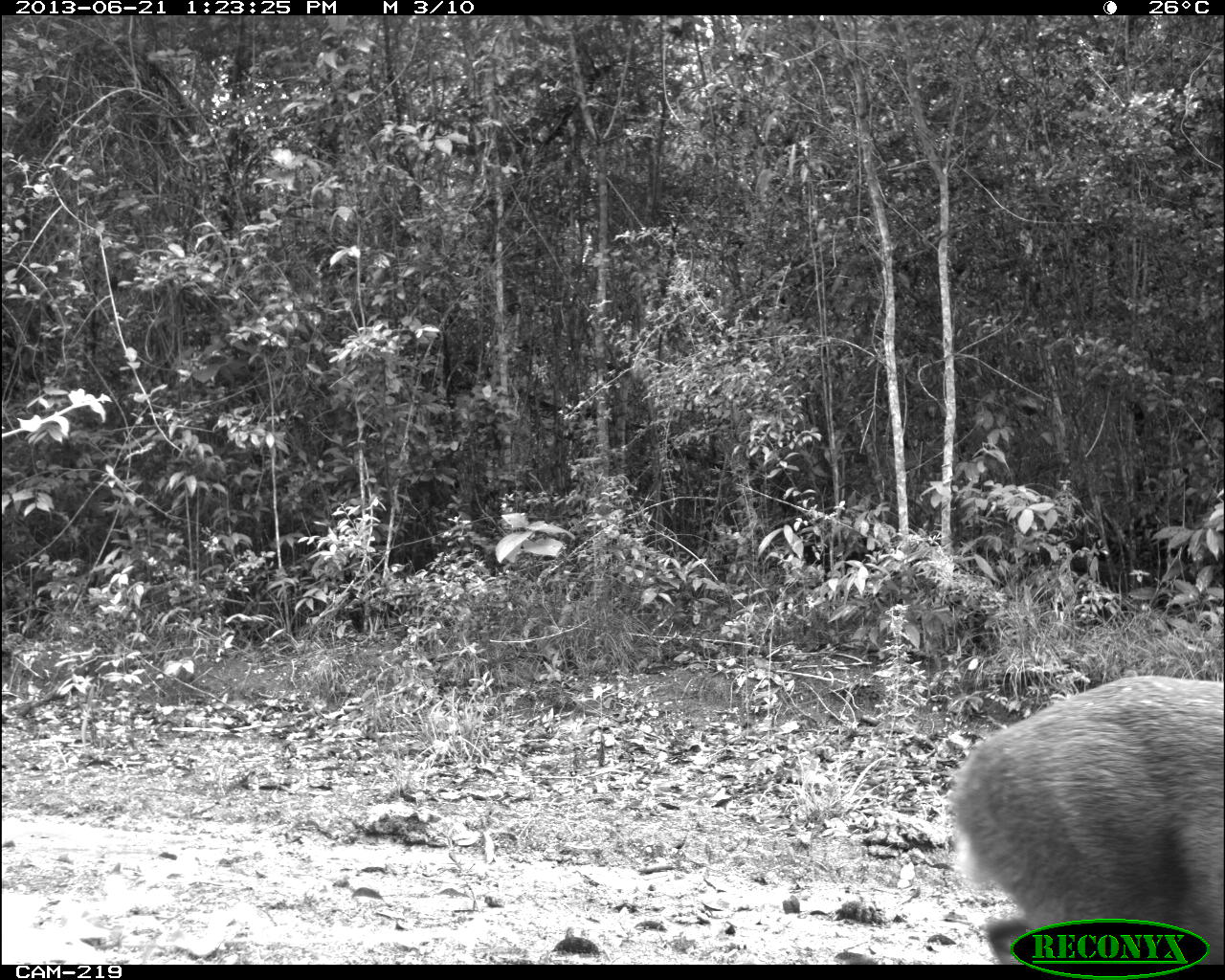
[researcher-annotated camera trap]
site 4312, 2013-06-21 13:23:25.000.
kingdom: Animalia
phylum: Chordata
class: Mammalia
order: Artiodactyla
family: Cervidae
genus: Mazama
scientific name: Mazama temama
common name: central american red brocket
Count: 1.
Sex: male.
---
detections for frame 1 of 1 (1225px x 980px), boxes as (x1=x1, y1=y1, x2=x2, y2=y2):
mazama temama: (x1=947, y1=674, x2=1225, y2=960)